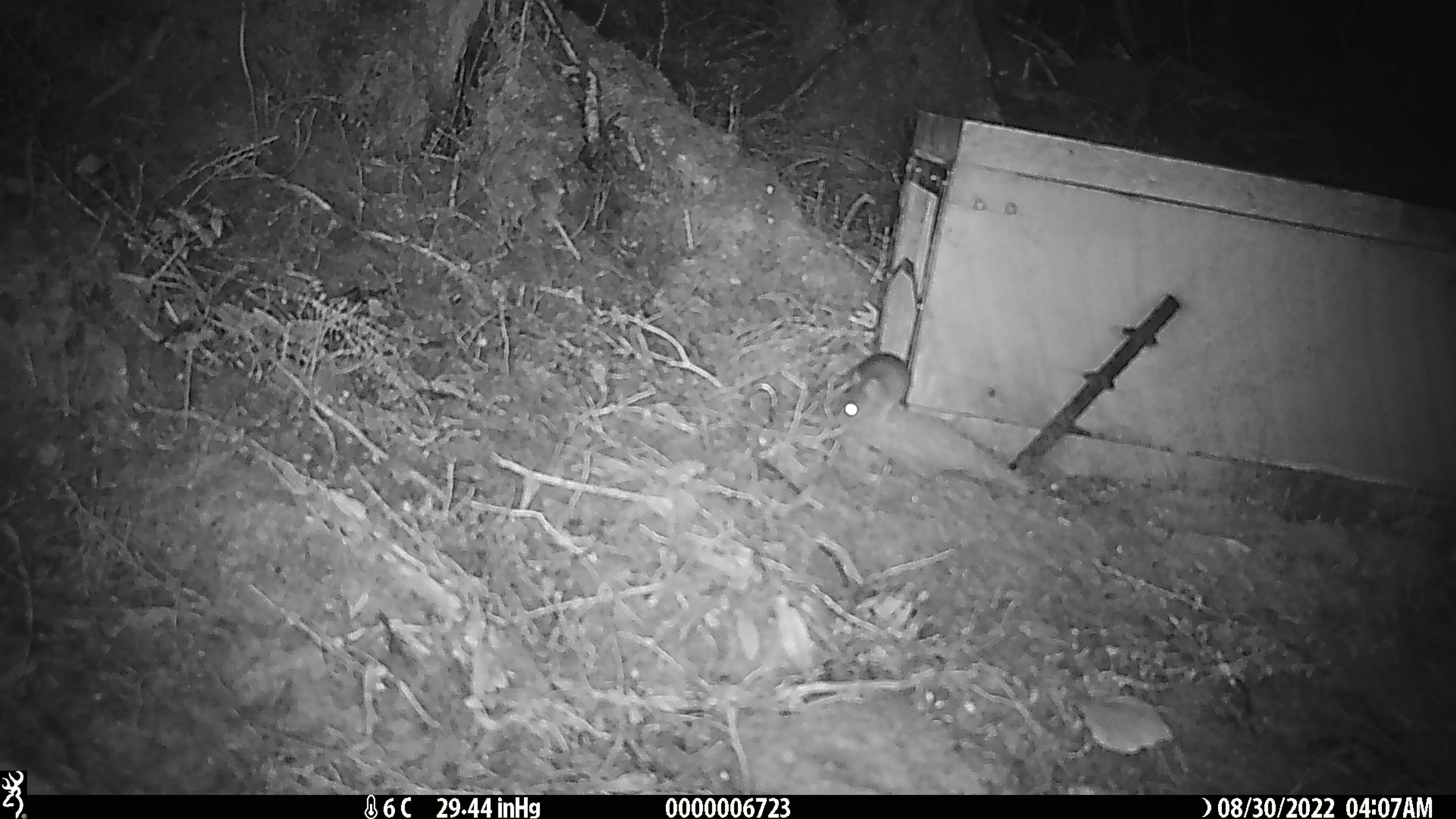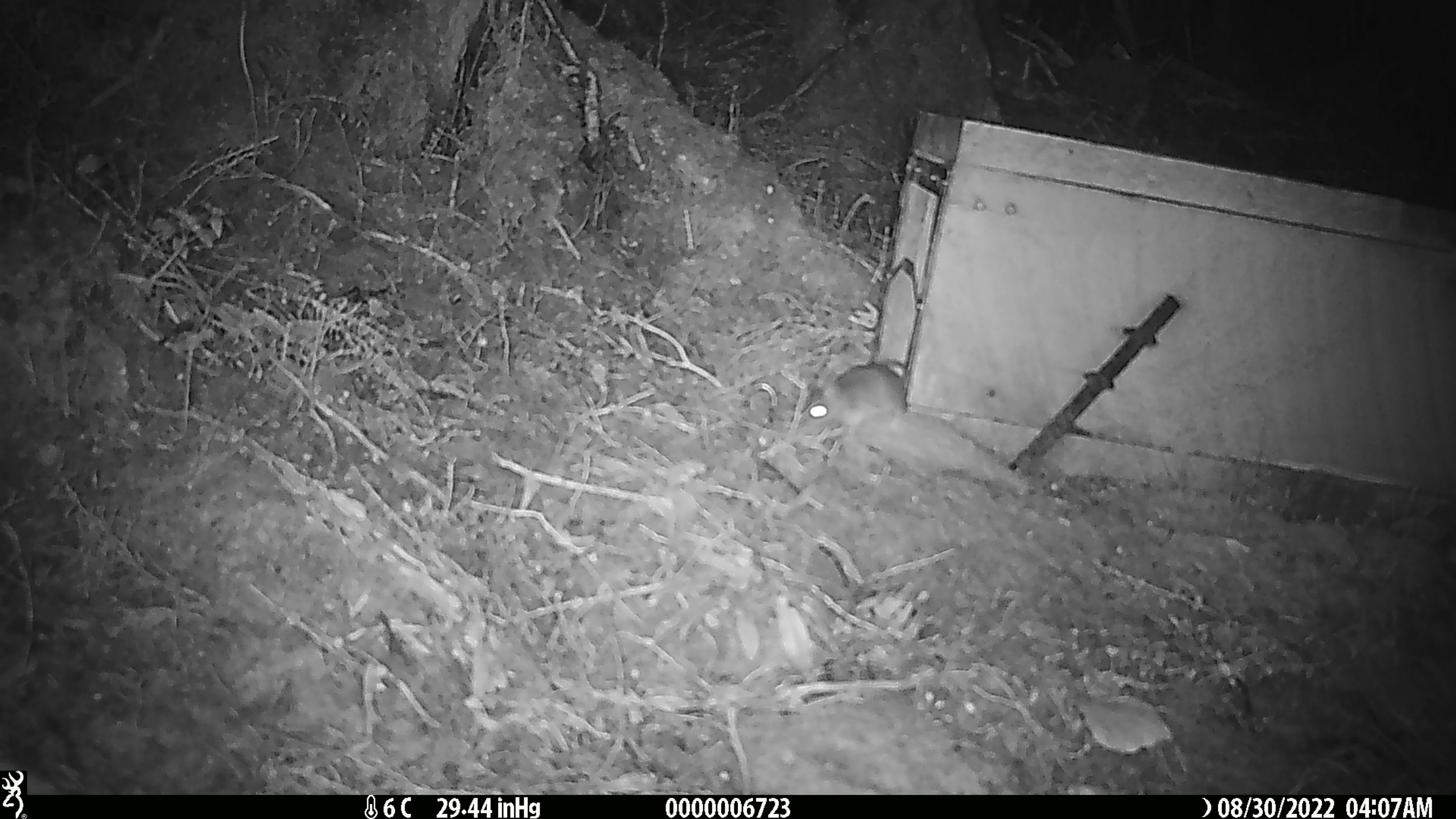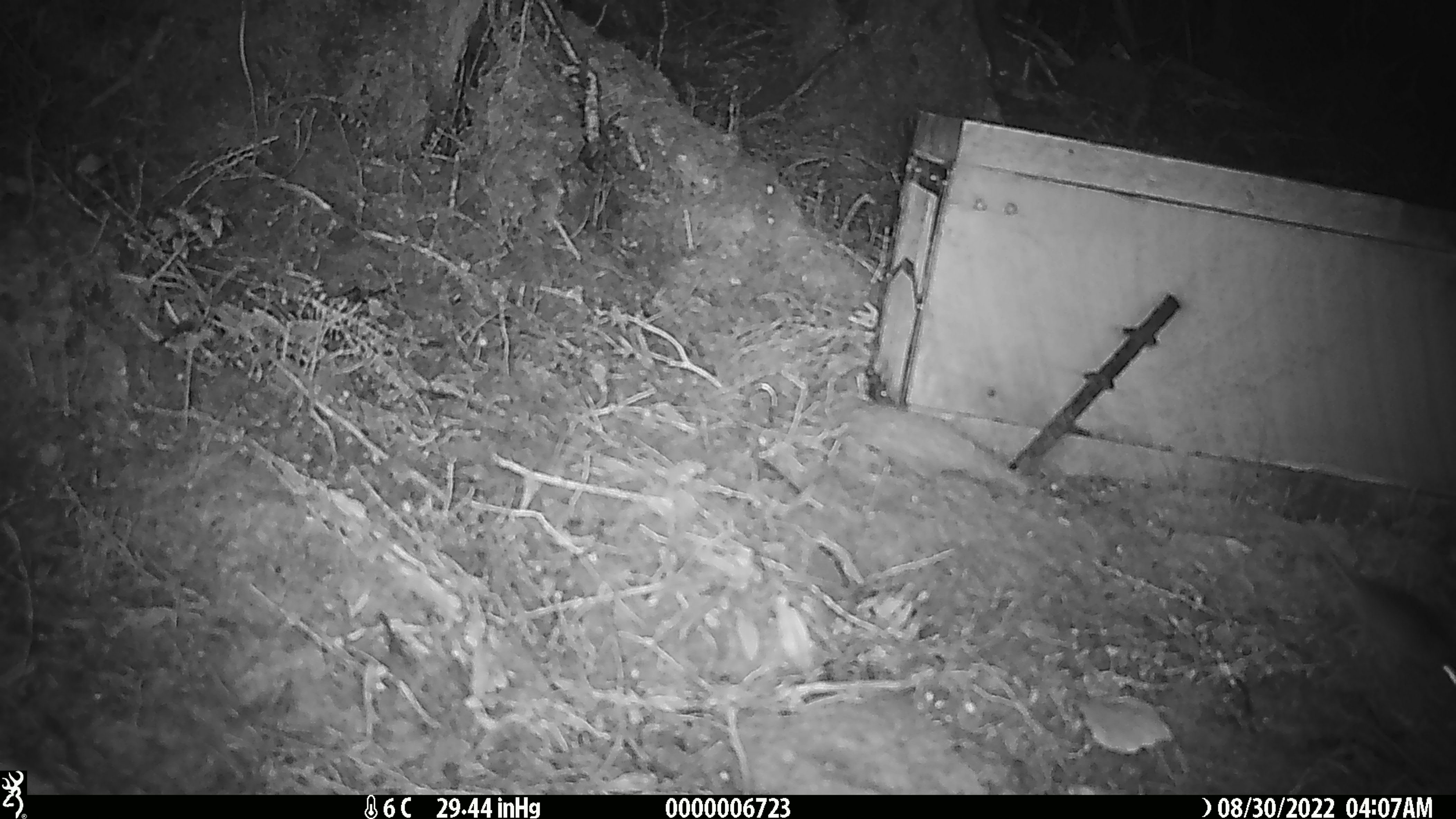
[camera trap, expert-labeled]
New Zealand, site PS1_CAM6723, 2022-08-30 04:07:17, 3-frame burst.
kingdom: Animalia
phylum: Chordata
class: Mammalia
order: Rodentia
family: Muridae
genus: Mus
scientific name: Mus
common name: mouse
Mouse (Mus).